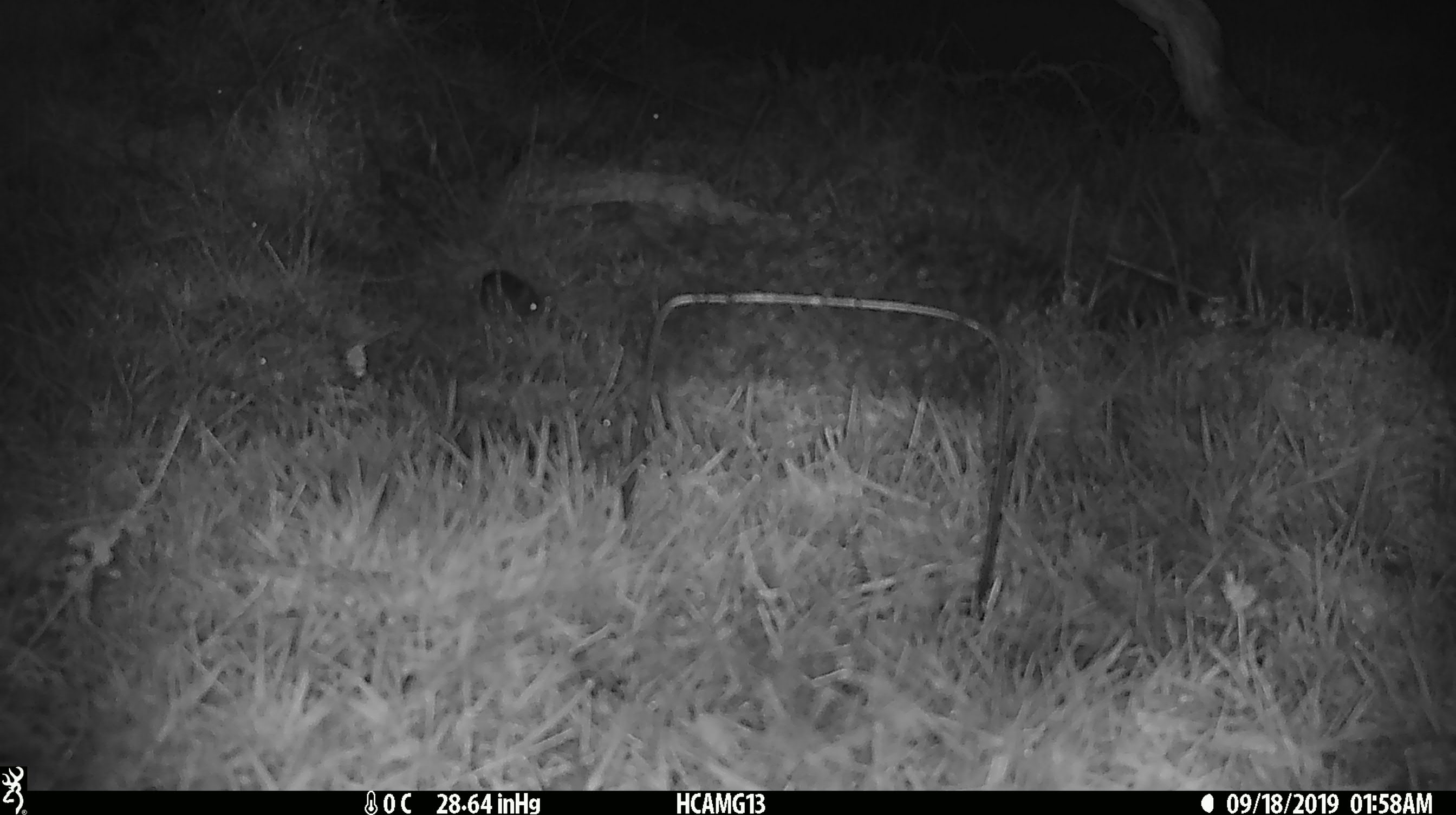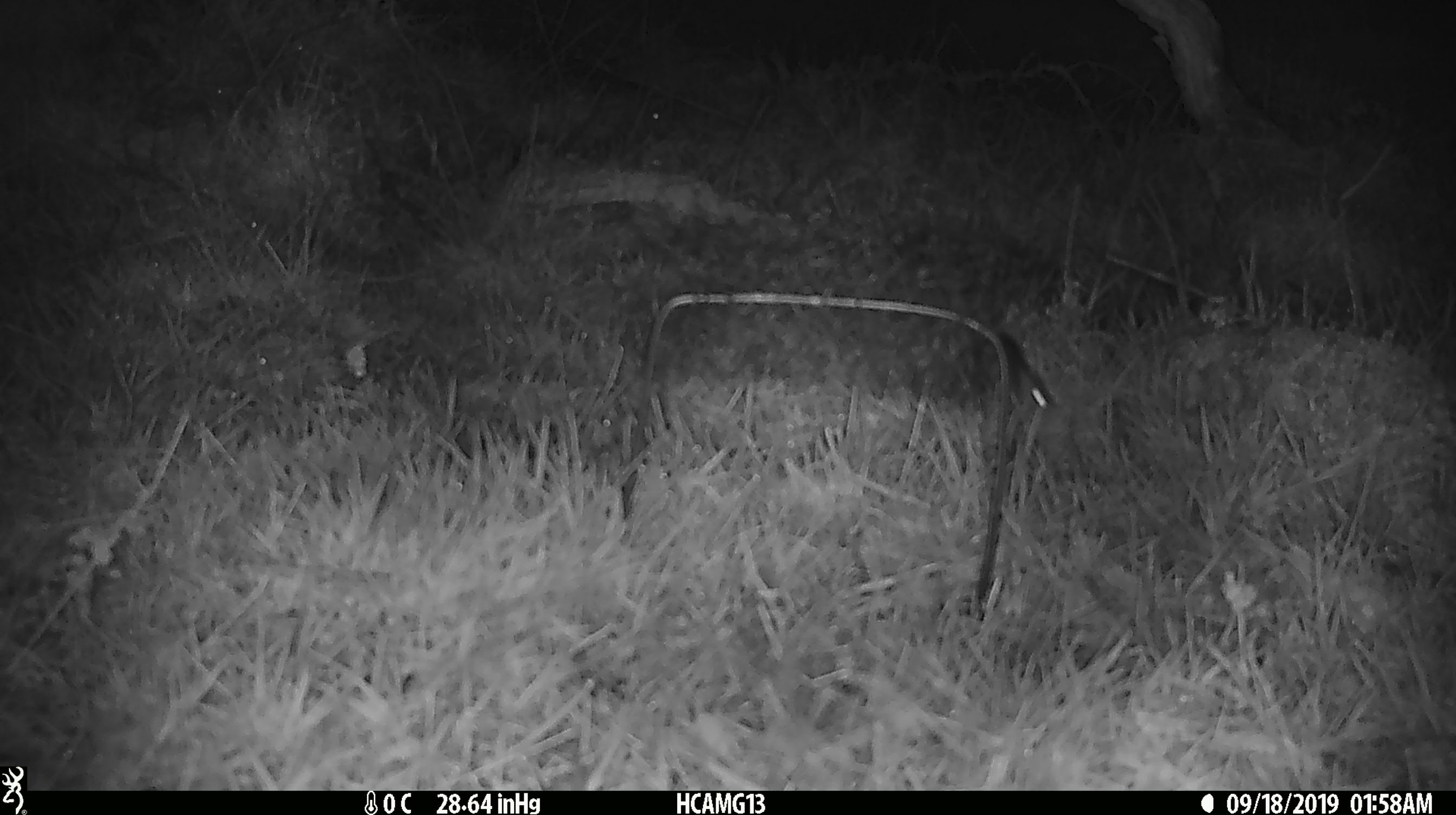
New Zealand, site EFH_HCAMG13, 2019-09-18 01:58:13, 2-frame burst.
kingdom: Animalia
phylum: Chordata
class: Mammalia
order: Rodentia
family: Muridae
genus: Mus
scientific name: Mus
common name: mouse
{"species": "mouse (Mus)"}